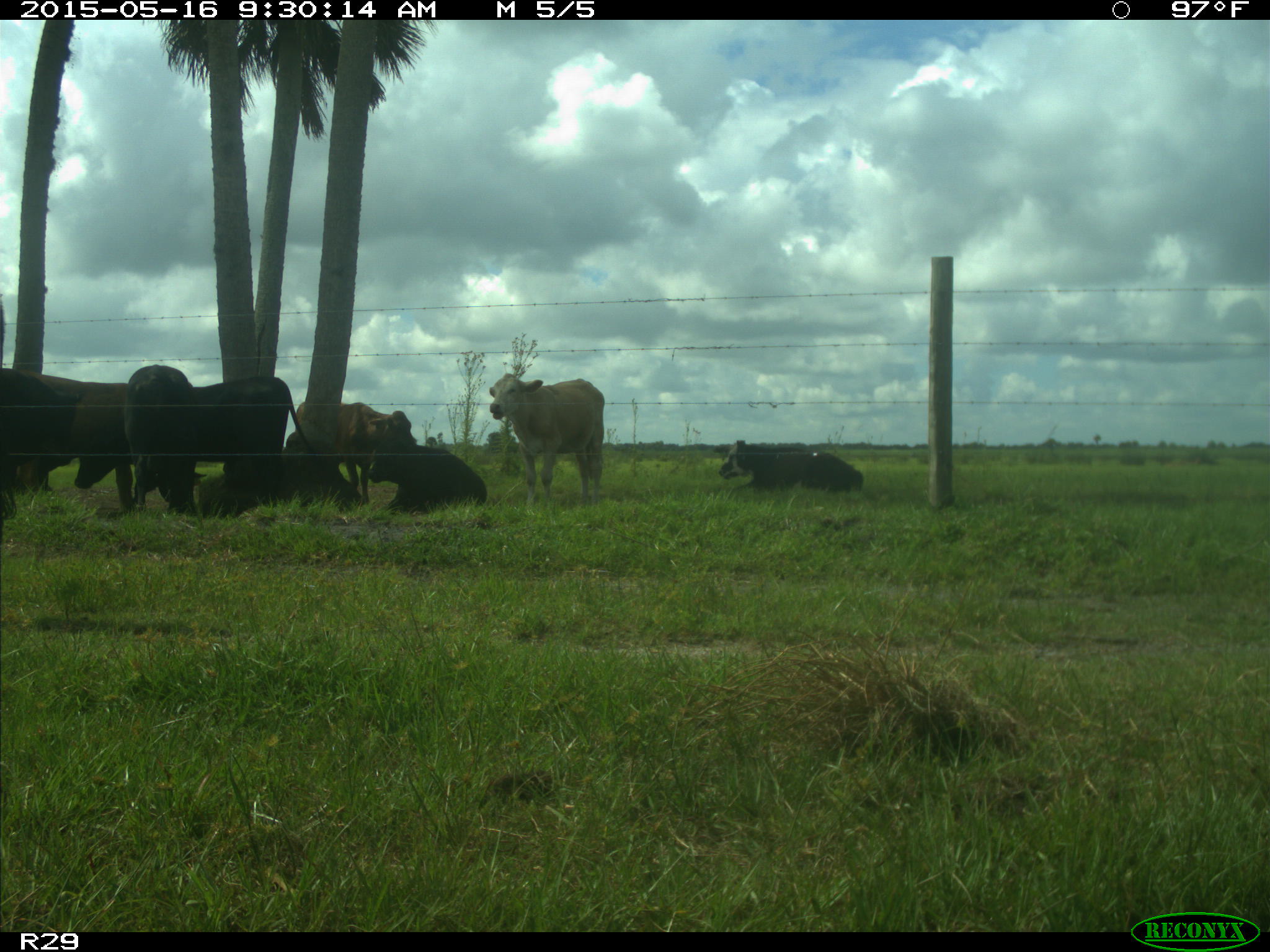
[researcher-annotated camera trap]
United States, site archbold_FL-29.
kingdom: Animalia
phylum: Chordata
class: Mammalia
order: Artiodactyla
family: Bovidae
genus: Bos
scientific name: Bos taurus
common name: domestic cow